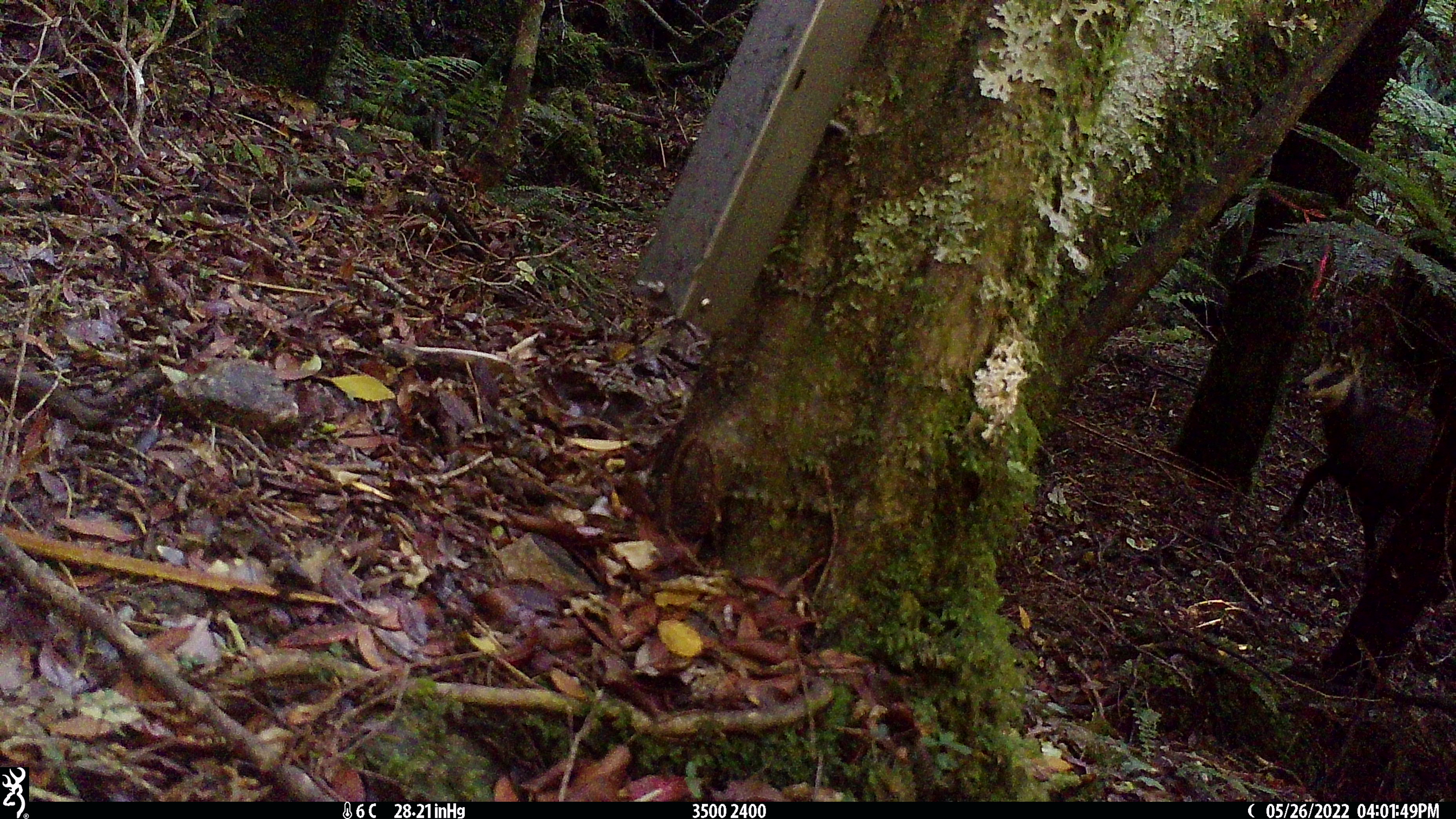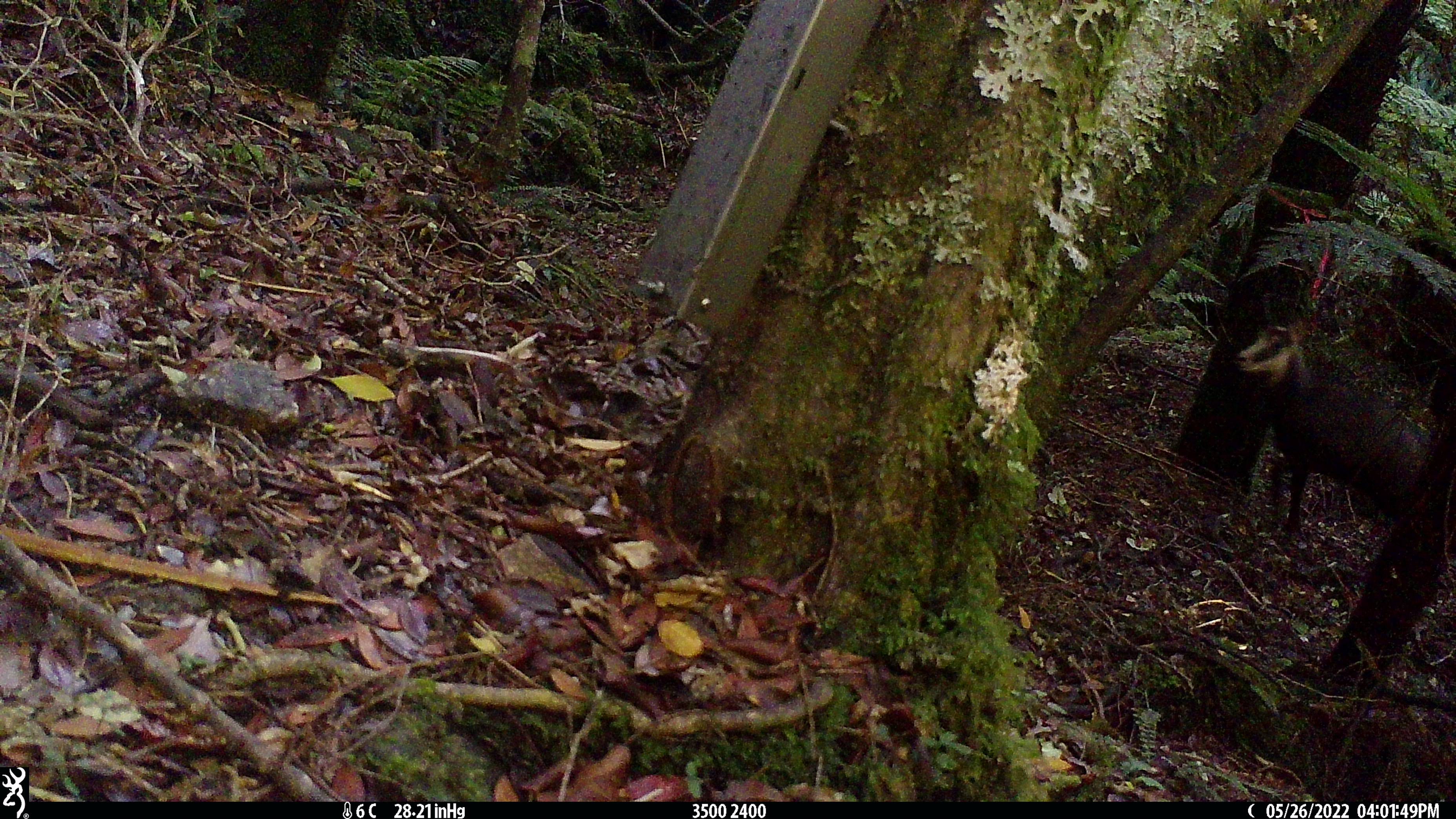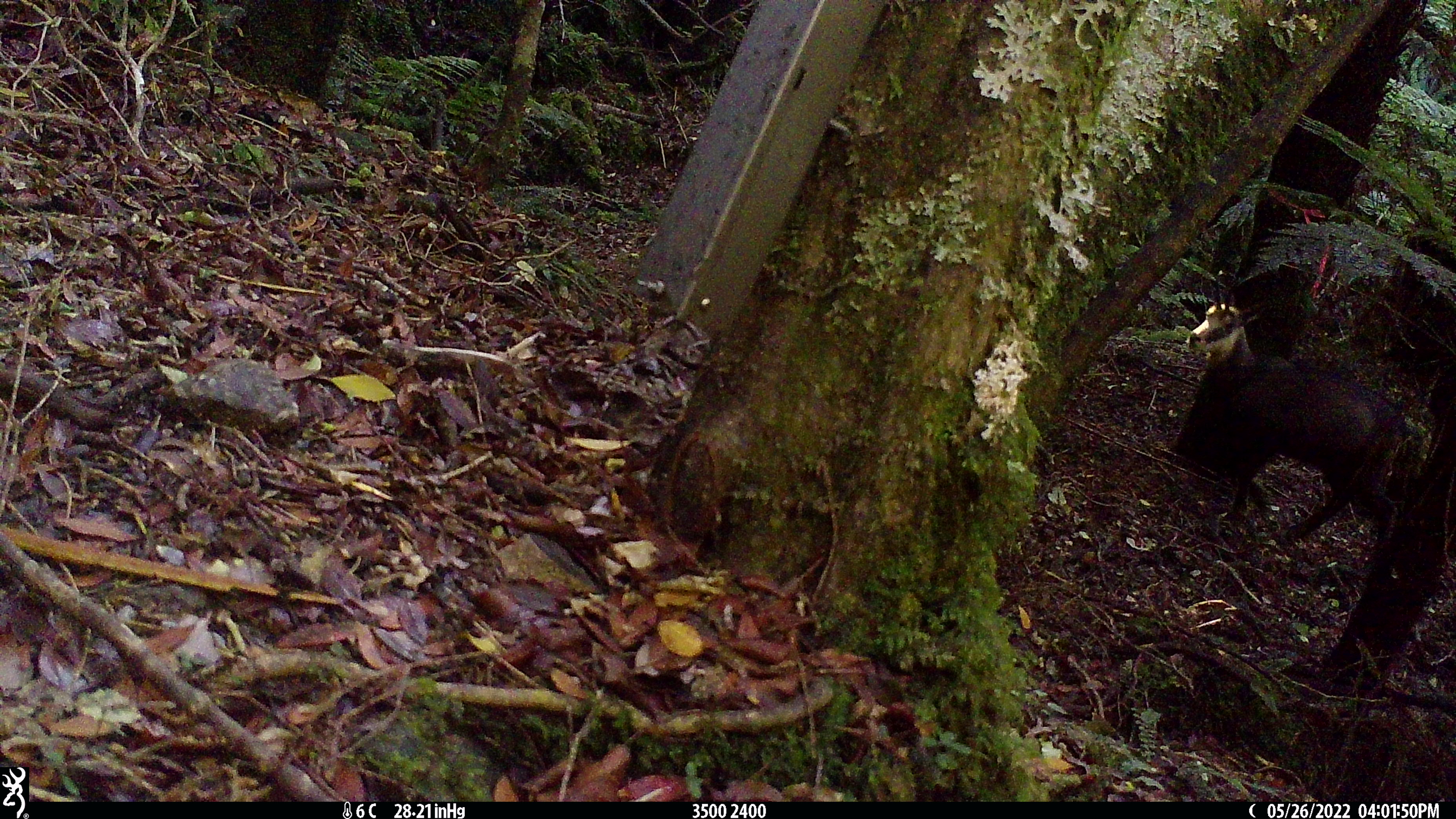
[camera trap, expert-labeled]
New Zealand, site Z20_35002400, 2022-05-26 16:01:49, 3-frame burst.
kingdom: Animalia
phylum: Chordata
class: Mammalia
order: Artiodactyla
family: Bovidae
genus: Rupicapra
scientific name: Rupicapra rupicapra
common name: alpine chamois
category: chamois